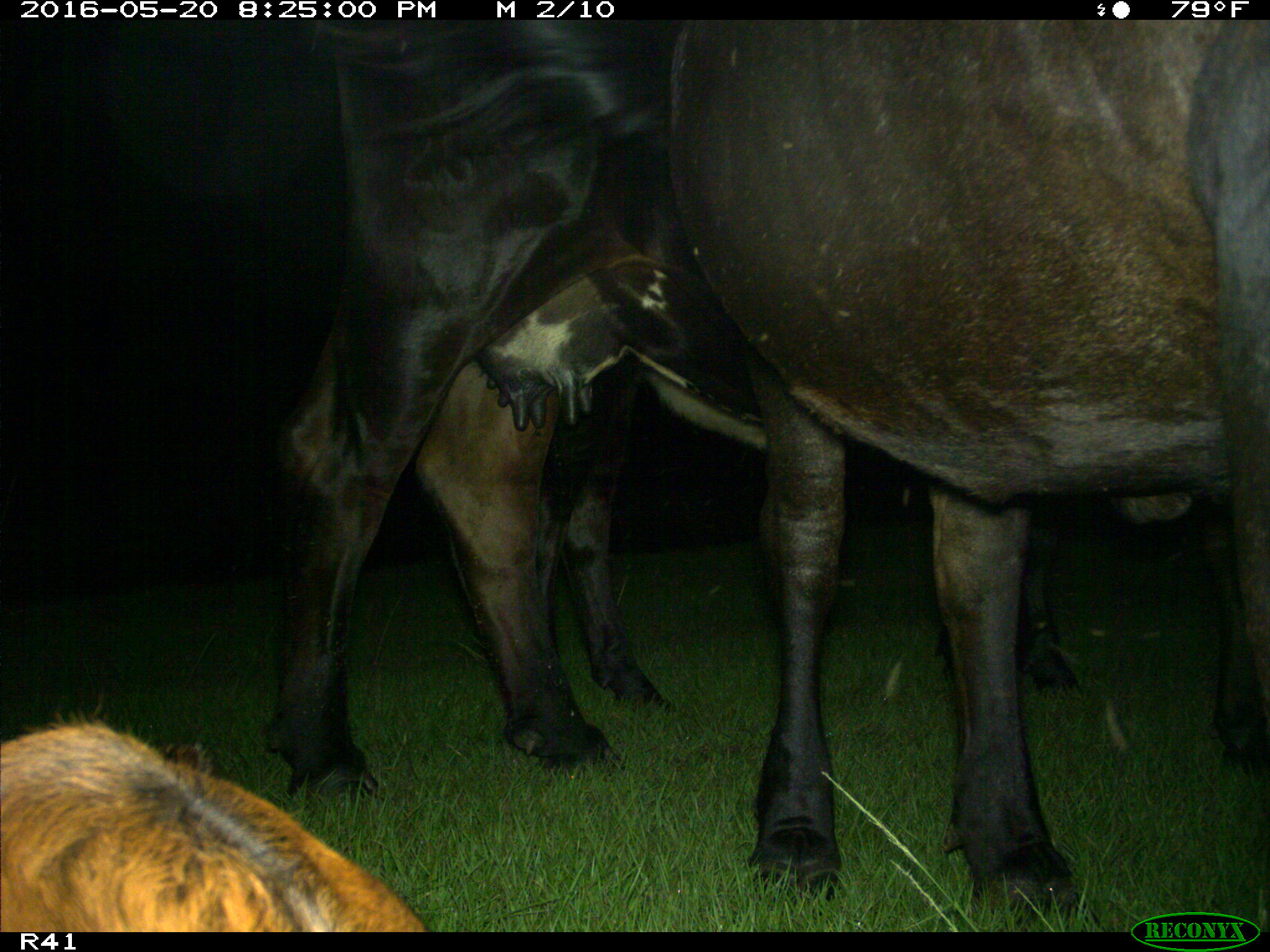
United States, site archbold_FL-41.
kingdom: Animalia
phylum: Chordata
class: Mammalia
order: Artiodactyla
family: Bovidae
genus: Bos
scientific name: Bos taurus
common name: domestic cow